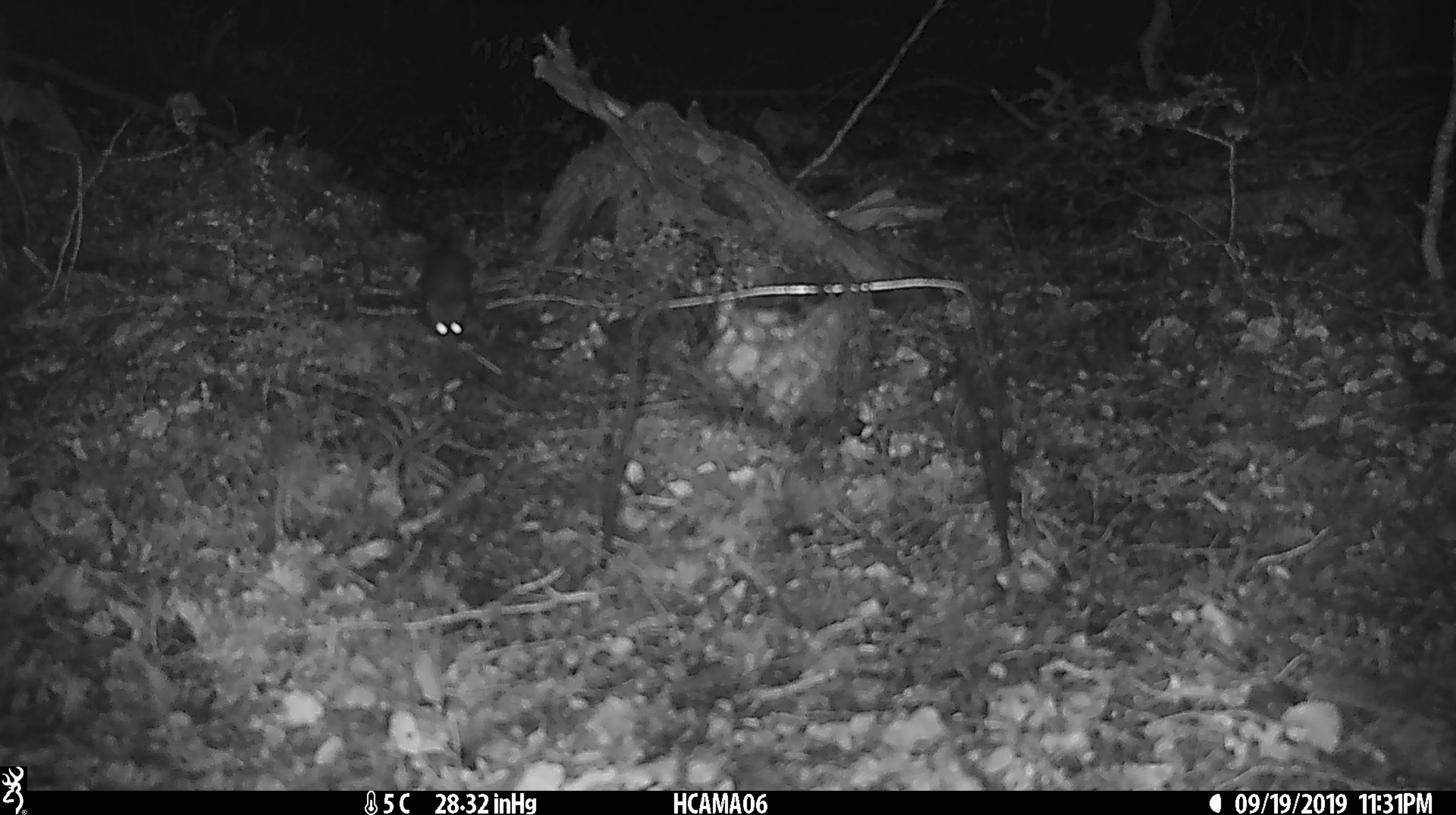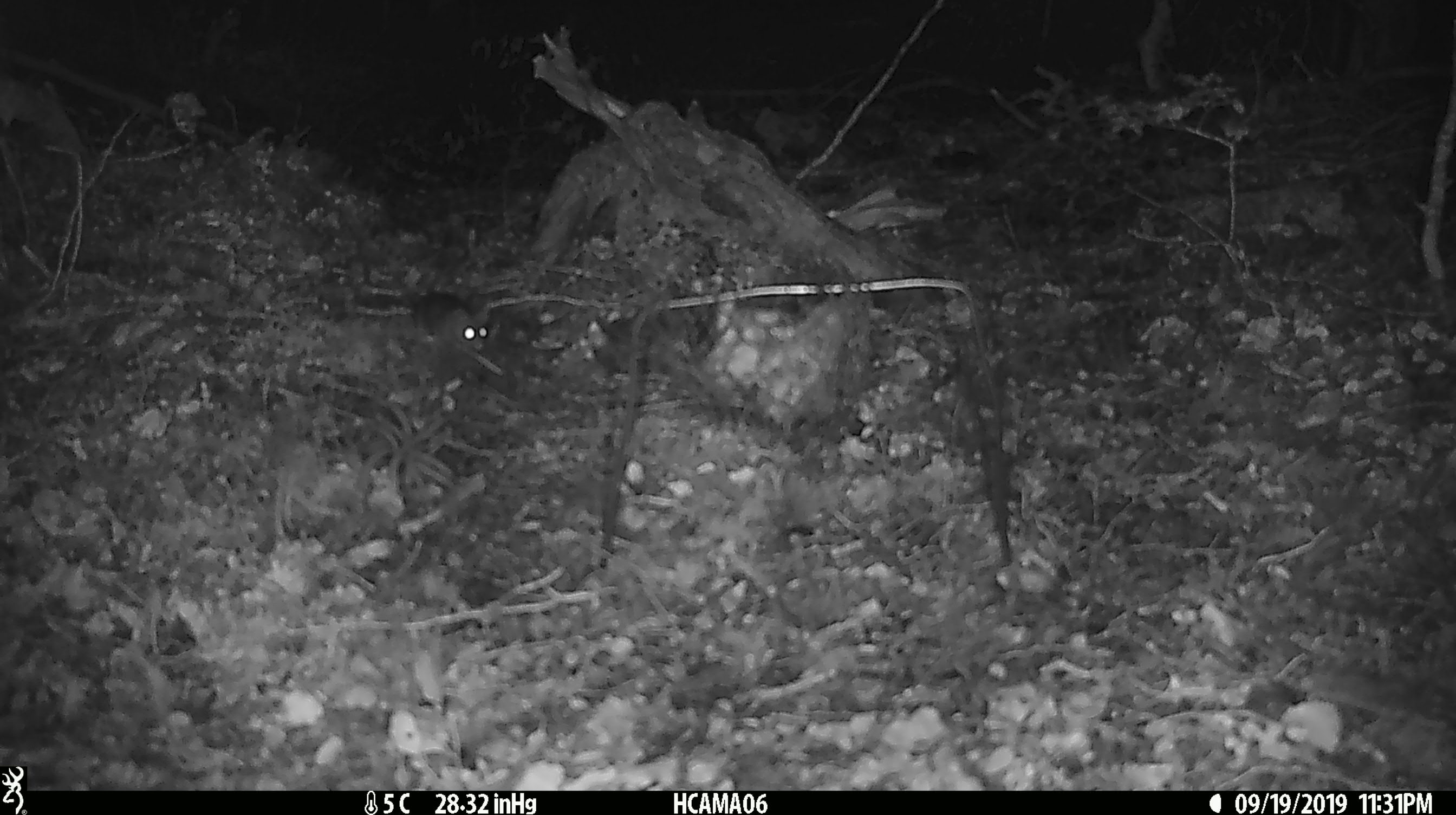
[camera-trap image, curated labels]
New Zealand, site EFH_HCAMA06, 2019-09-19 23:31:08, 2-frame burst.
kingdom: Animalia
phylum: Chordata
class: Mammalia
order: Rodentia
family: Muridae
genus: Mus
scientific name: Mus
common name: mouse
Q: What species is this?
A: Mouse (Mus).